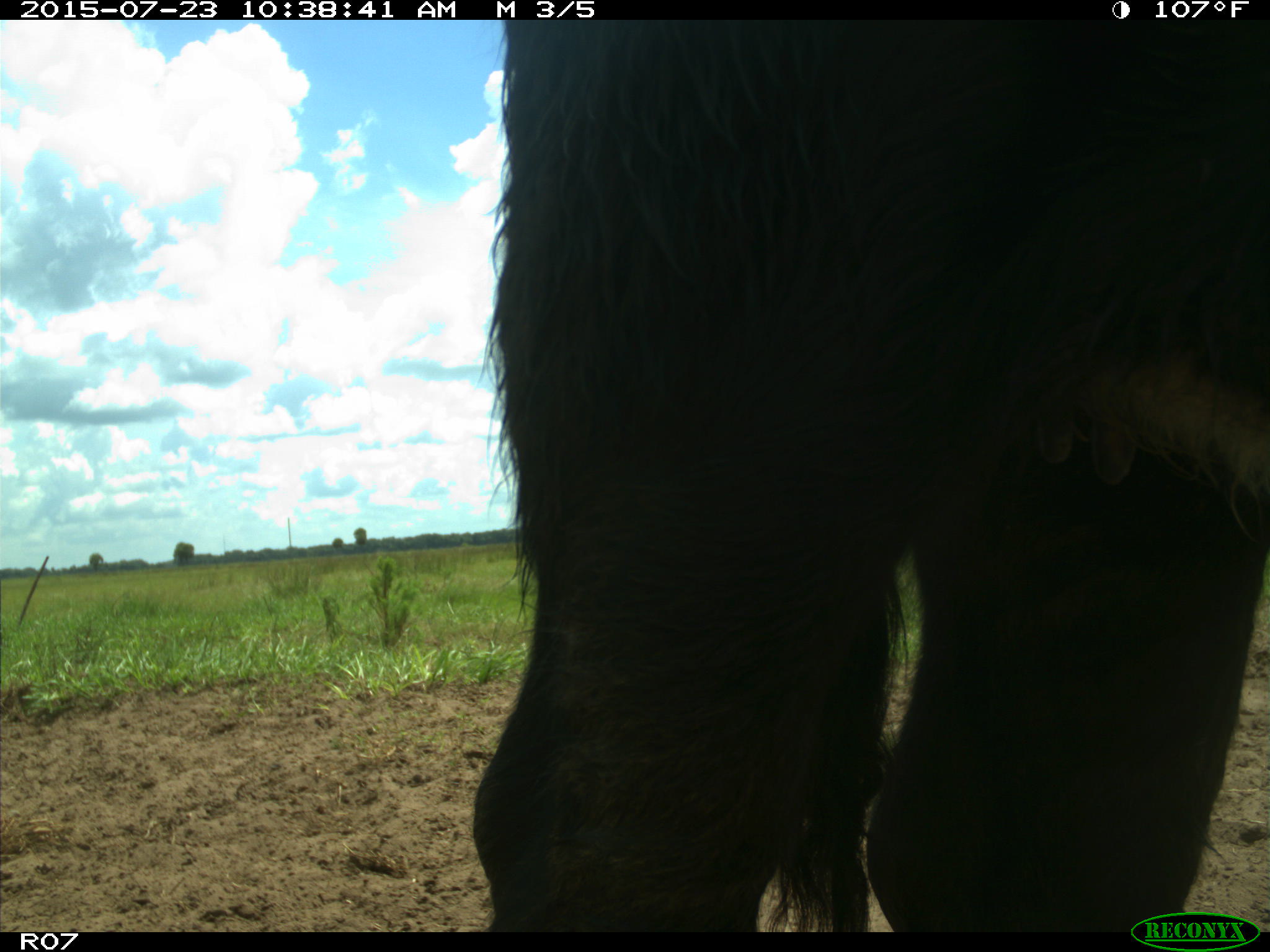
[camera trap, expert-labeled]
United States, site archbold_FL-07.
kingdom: Animalia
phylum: Chordata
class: Mammalia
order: Artiodactyla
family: Bovidae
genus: Bos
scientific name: Bos taurus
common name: domestic cow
Bos taurus (domestic cow).